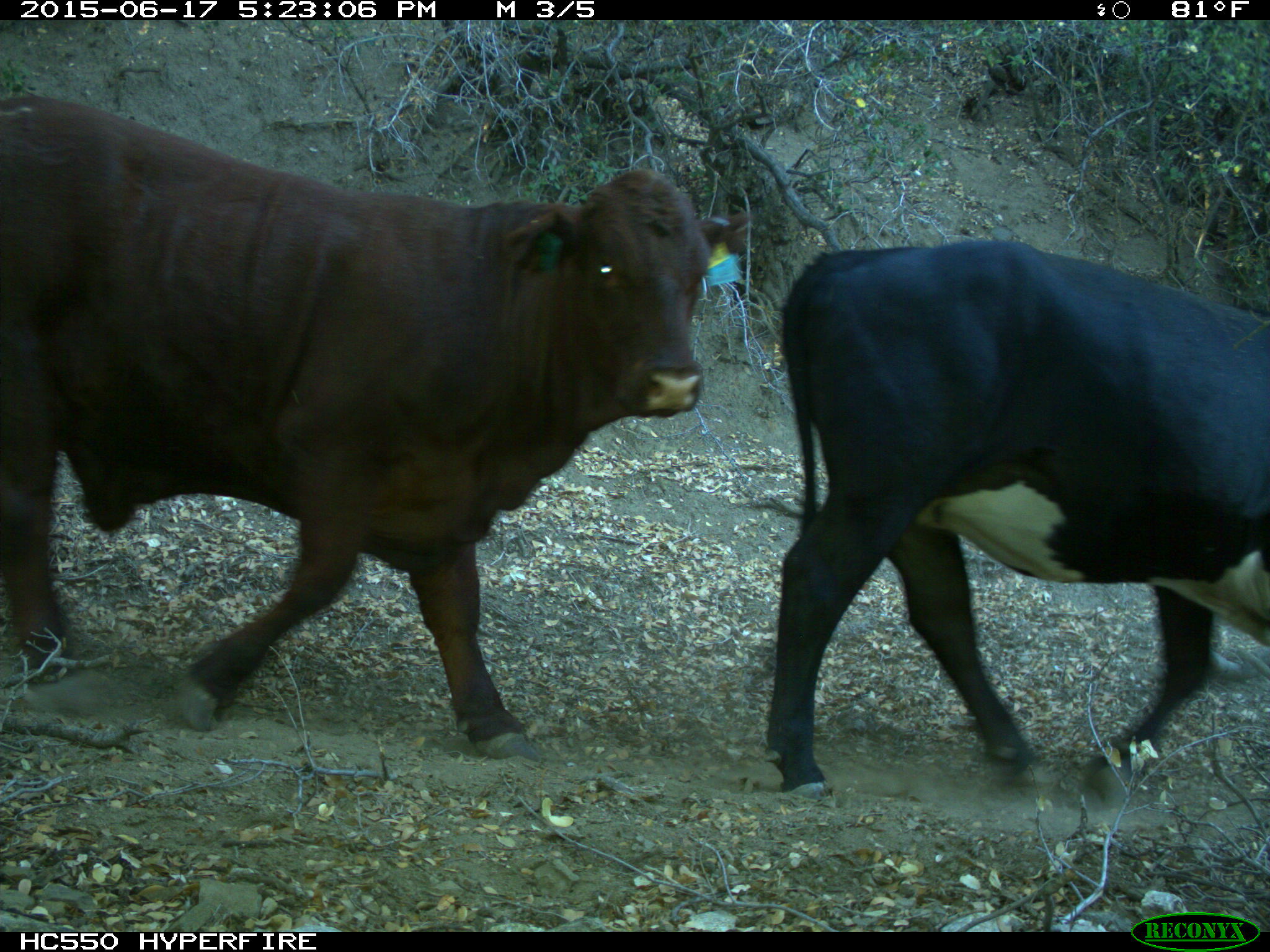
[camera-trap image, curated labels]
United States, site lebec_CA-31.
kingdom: Animalia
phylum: Chordata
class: Mammalia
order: Artiodactyla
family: Bovidae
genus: Bos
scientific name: Bos taurus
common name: domestic cow